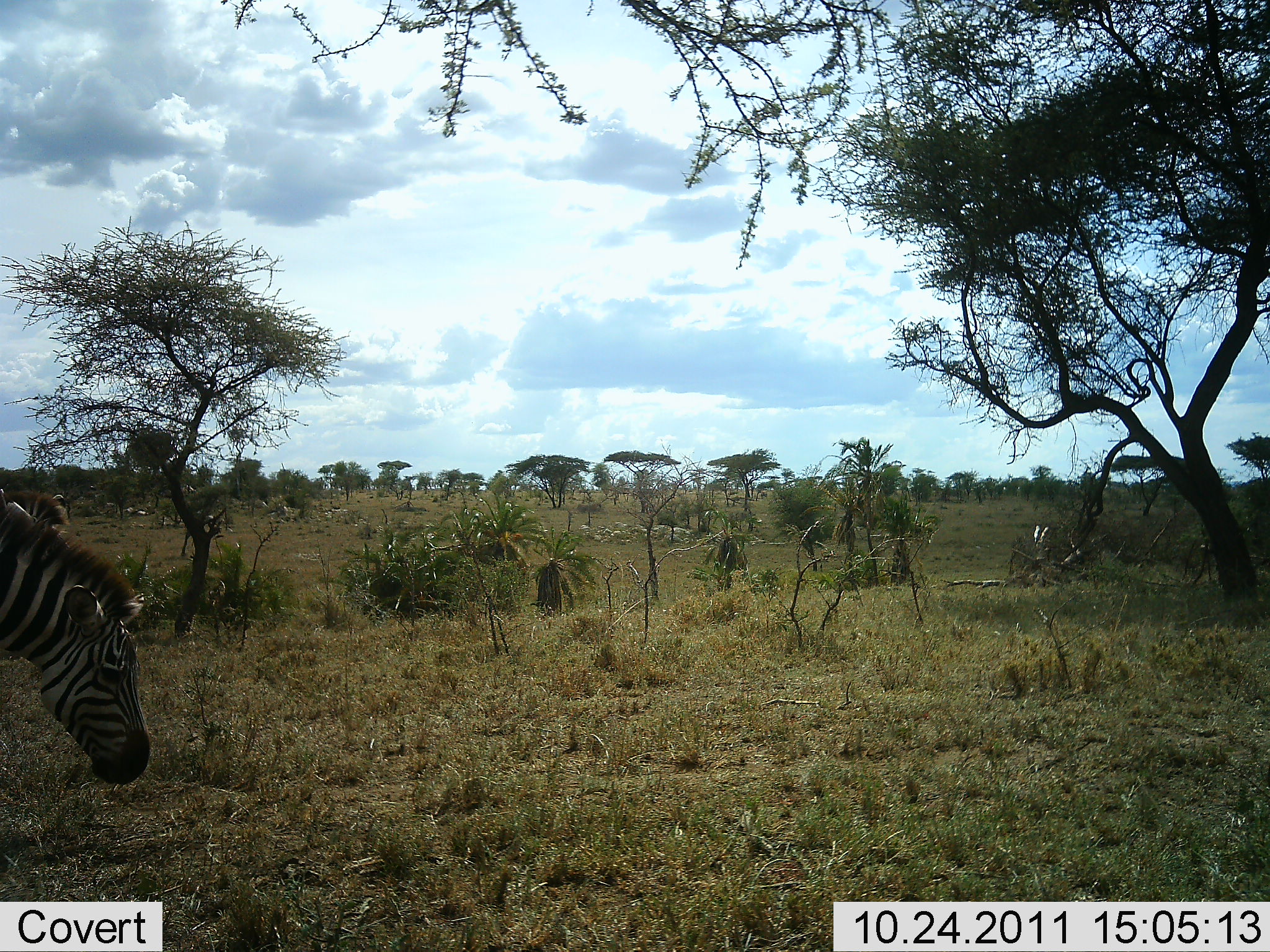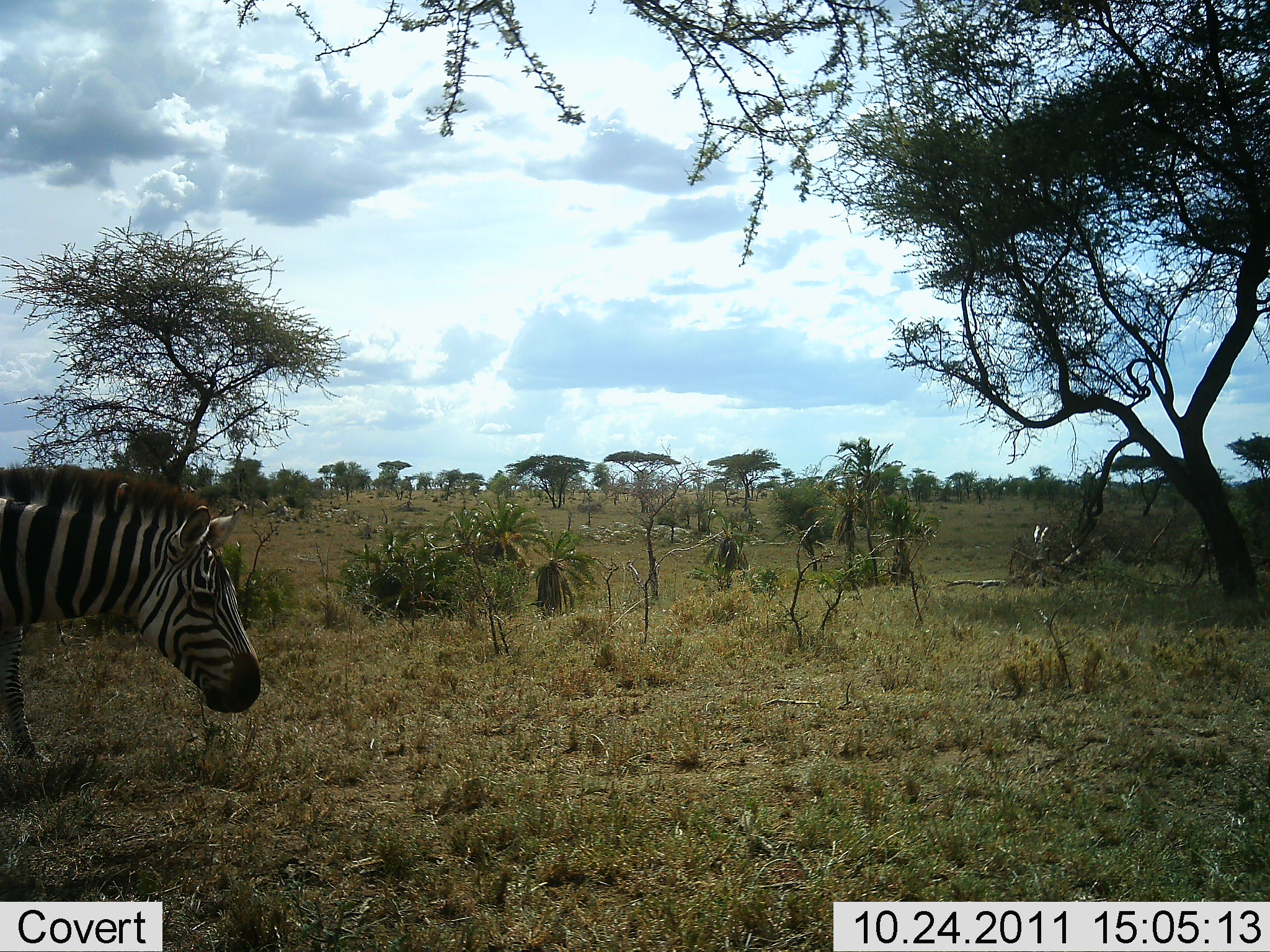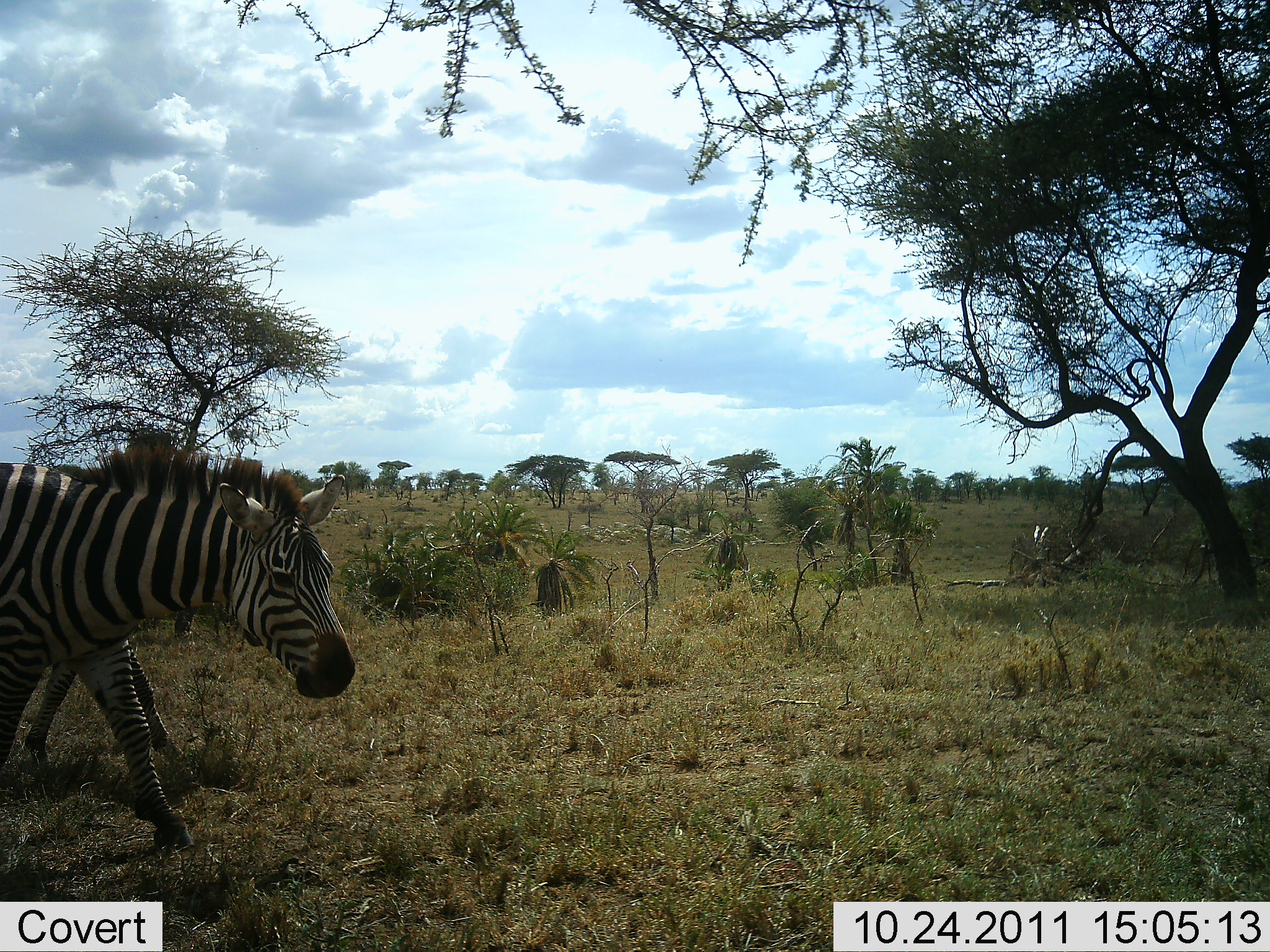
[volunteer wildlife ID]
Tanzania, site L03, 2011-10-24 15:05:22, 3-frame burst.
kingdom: Animalia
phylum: Chordata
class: Mammalia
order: Perissodactyla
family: Equidae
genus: Equus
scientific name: Equus quagga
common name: plains zebra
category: zebra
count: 2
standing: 0%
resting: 0%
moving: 100%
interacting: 0%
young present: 0%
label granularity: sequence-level